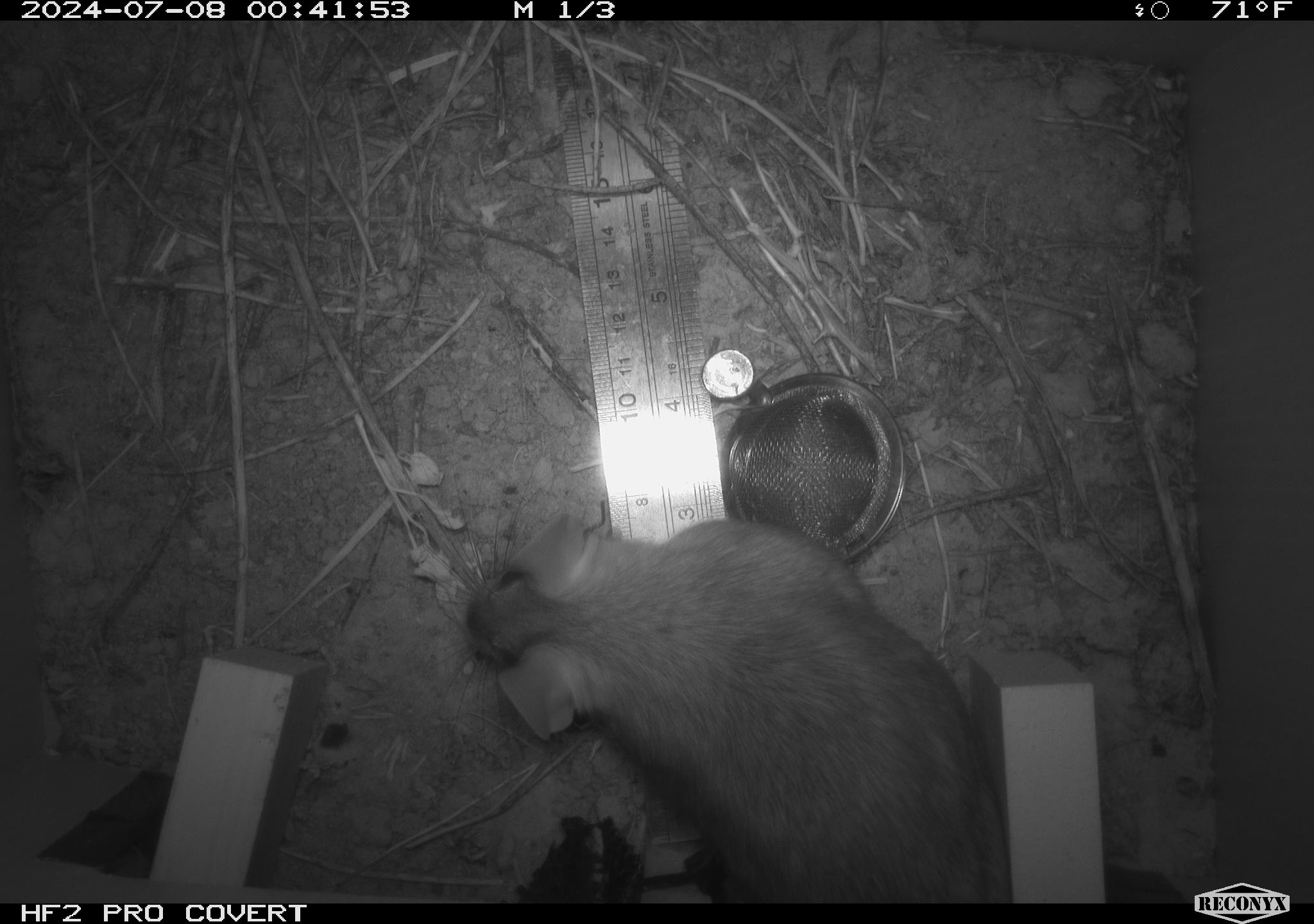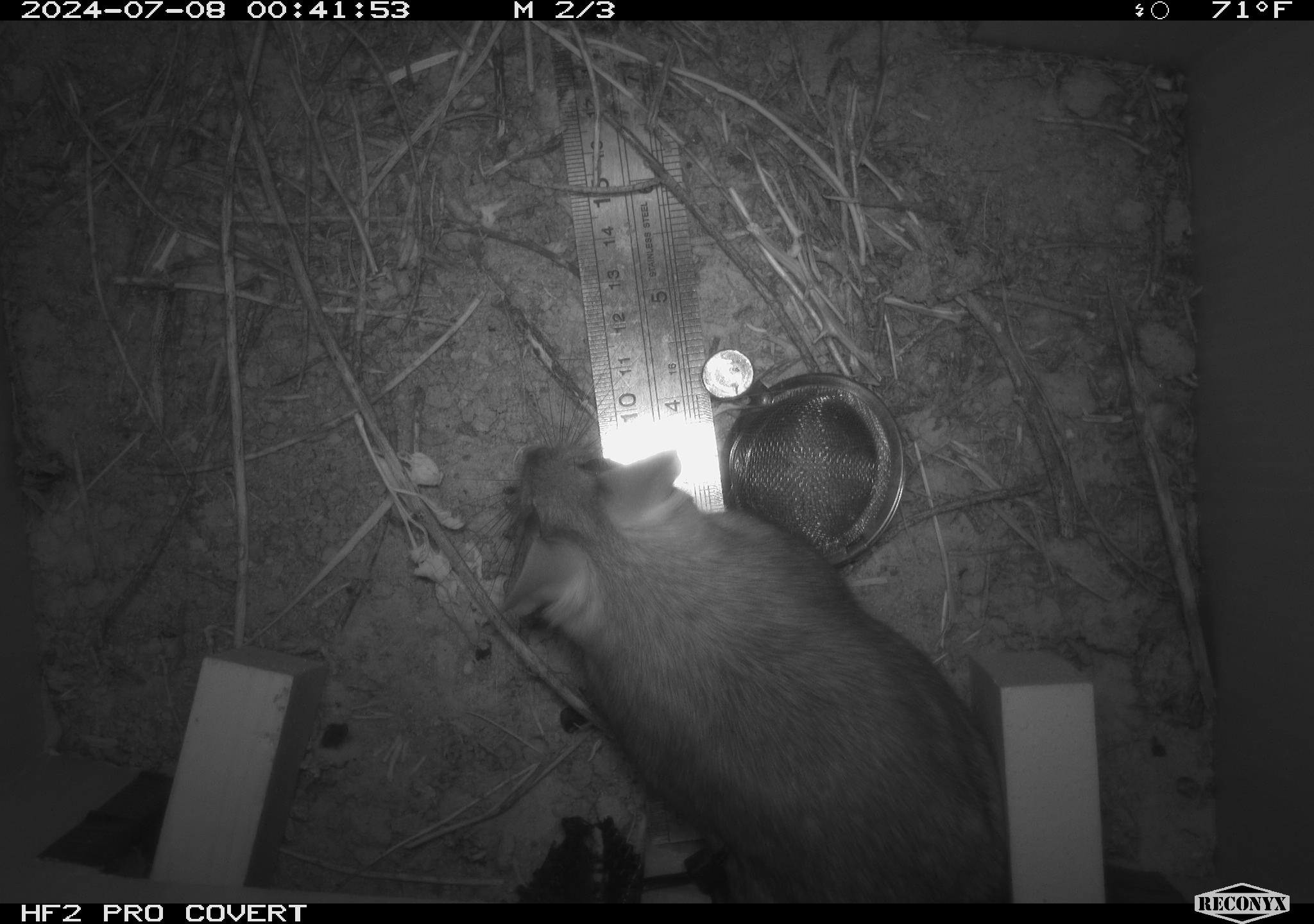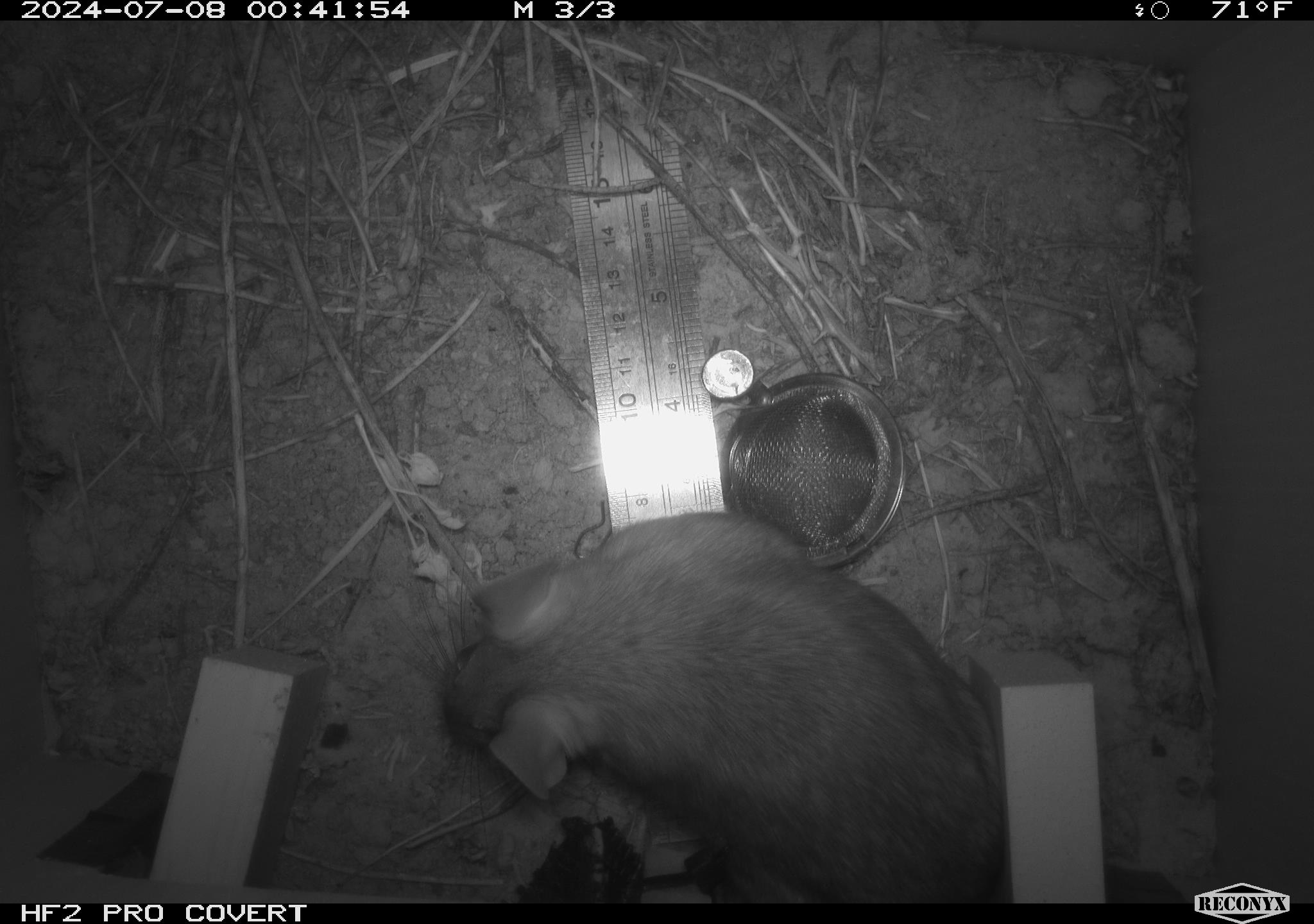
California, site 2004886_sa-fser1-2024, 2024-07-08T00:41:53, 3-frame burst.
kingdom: Animalia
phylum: Chordata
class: Mammalia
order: Rodentia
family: Cricetidae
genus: Neotoma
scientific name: Neotoma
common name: pack rat or woodrat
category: neotoma species